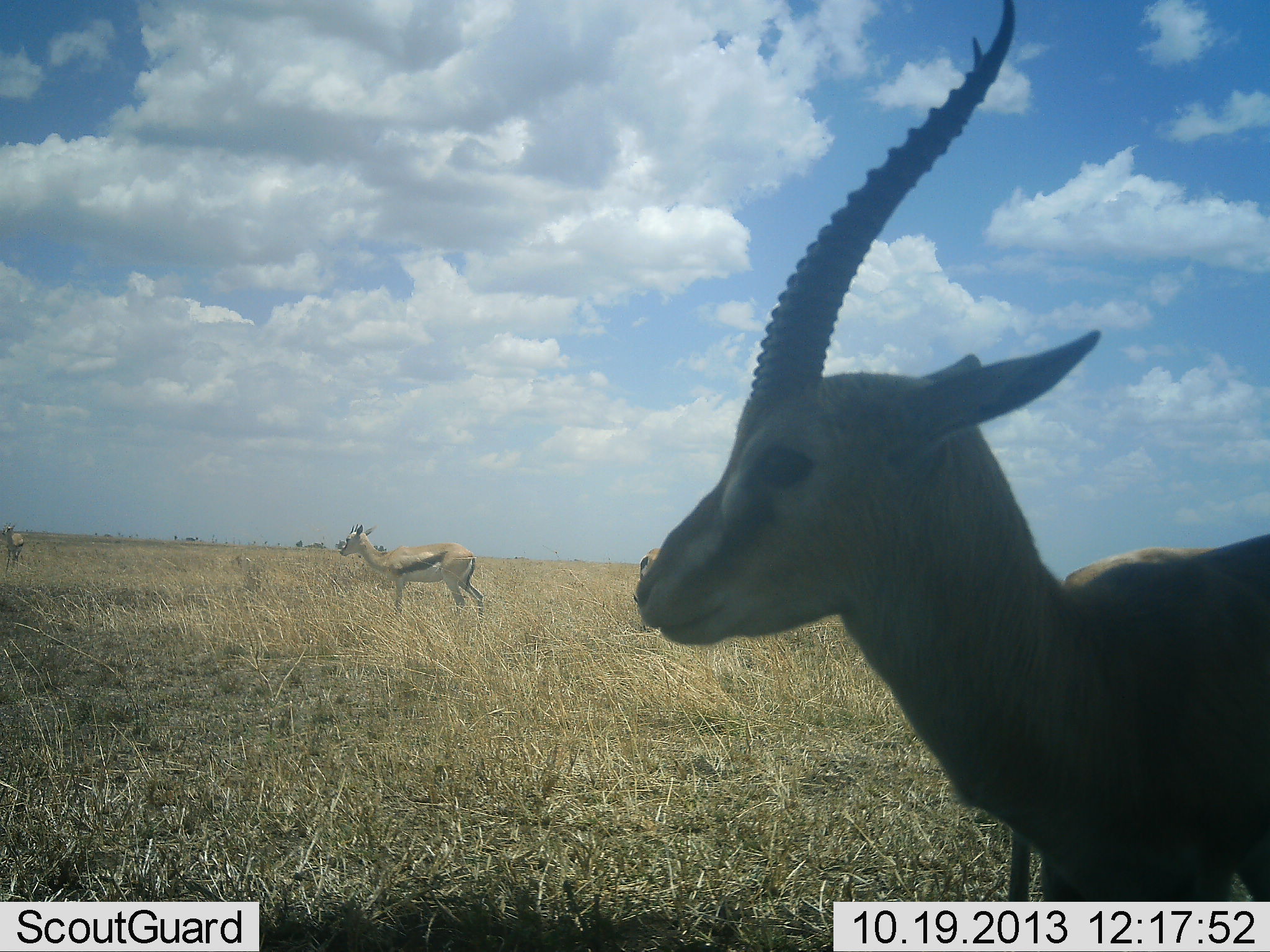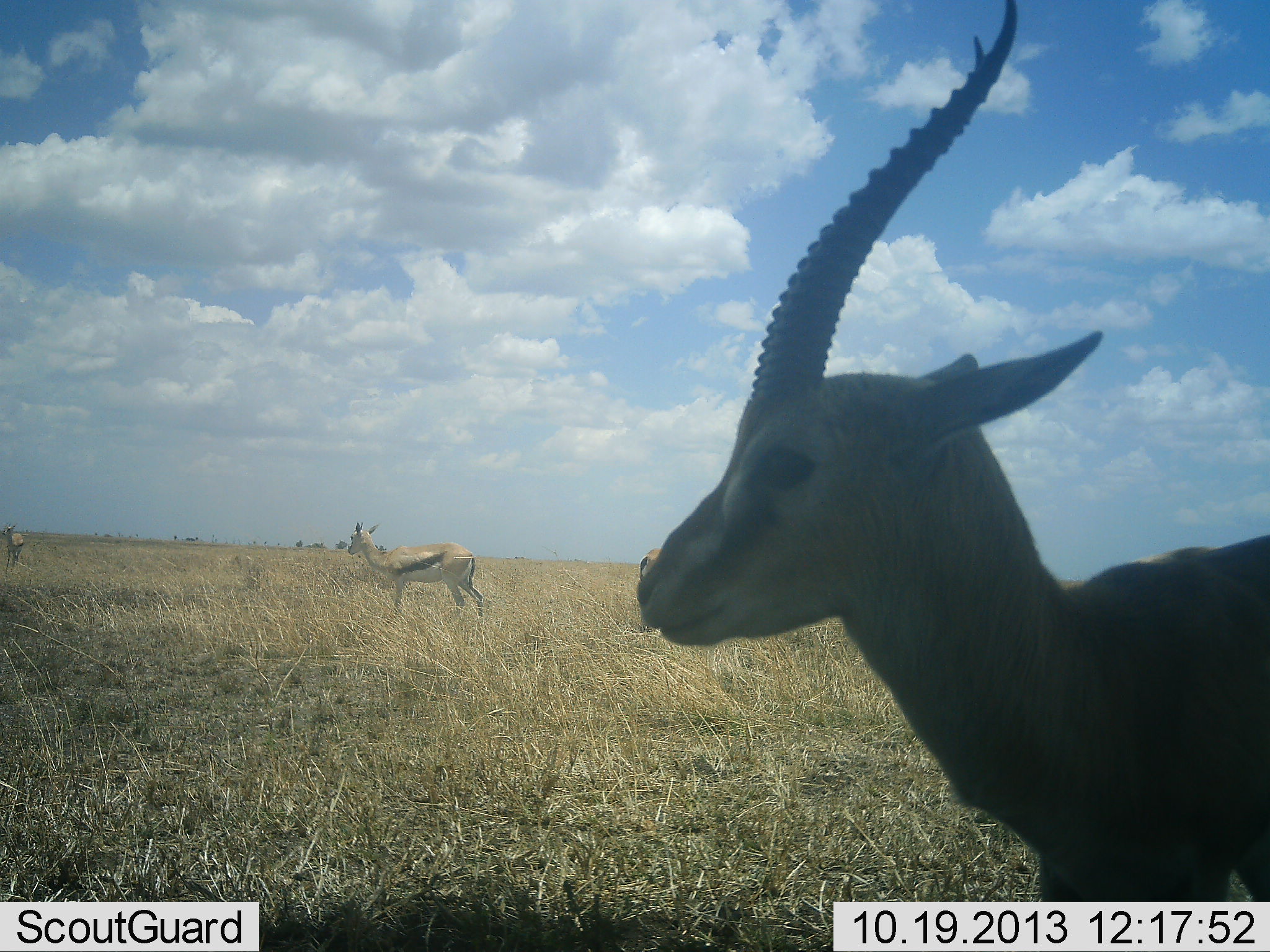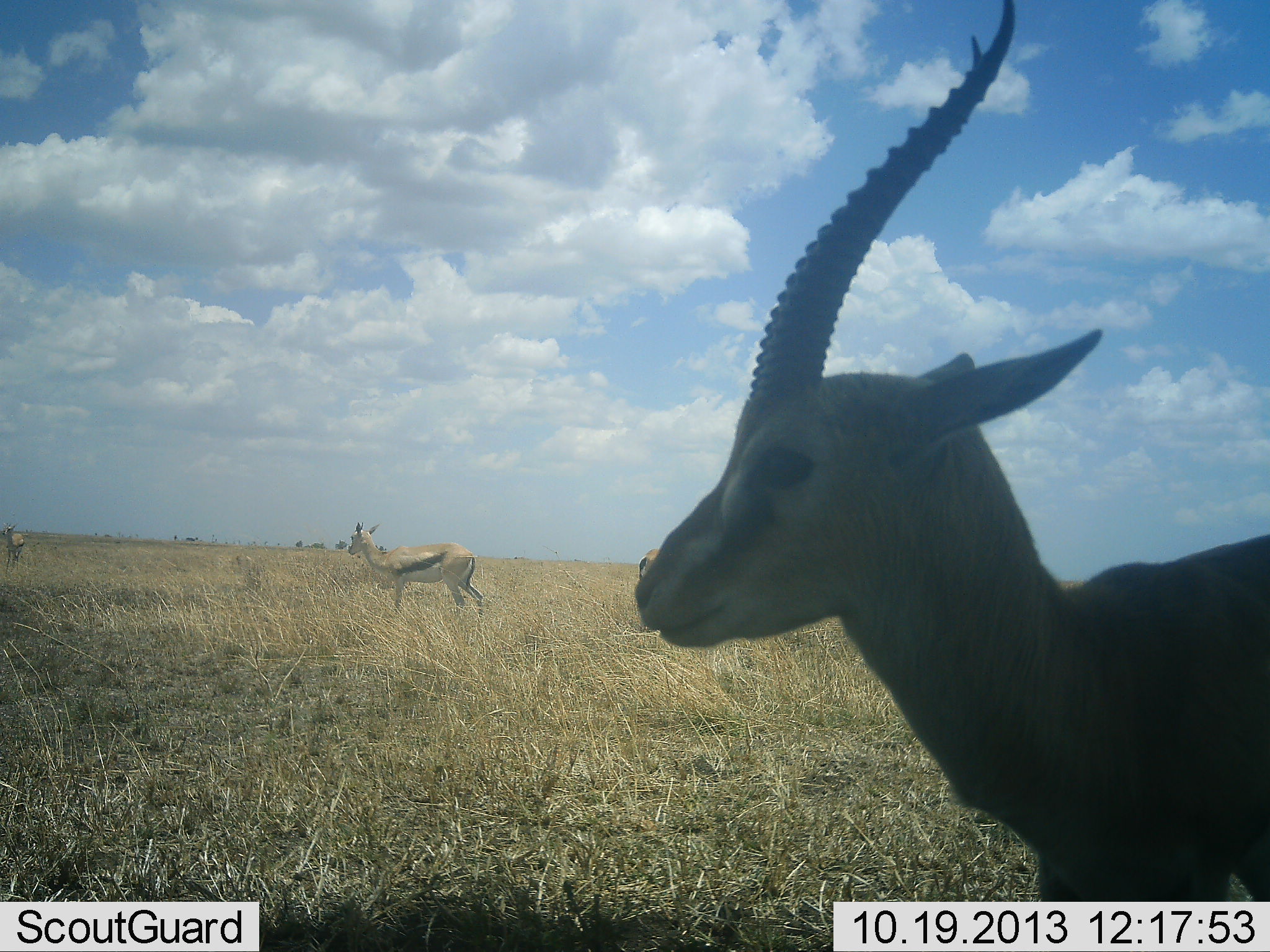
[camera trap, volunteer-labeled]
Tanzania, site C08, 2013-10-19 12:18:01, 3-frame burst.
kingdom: Animalia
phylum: Chordata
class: Mammalia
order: Artiodactyla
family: Bovidae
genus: Eudorcas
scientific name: Eudorcas thomsonii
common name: thomson's gazelle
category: gazellethomsons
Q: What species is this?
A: Gazellethomsons (thomson's gazelle) (Eudorcas thomsonii).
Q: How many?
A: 5.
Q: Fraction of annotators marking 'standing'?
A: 90%.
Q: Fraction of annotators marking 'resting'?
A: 10%.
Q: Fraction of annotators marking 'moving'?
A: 20%.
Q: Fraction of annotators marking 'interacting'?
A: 10%.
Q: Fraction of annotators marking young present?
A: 0%.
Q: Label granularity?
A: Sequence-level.